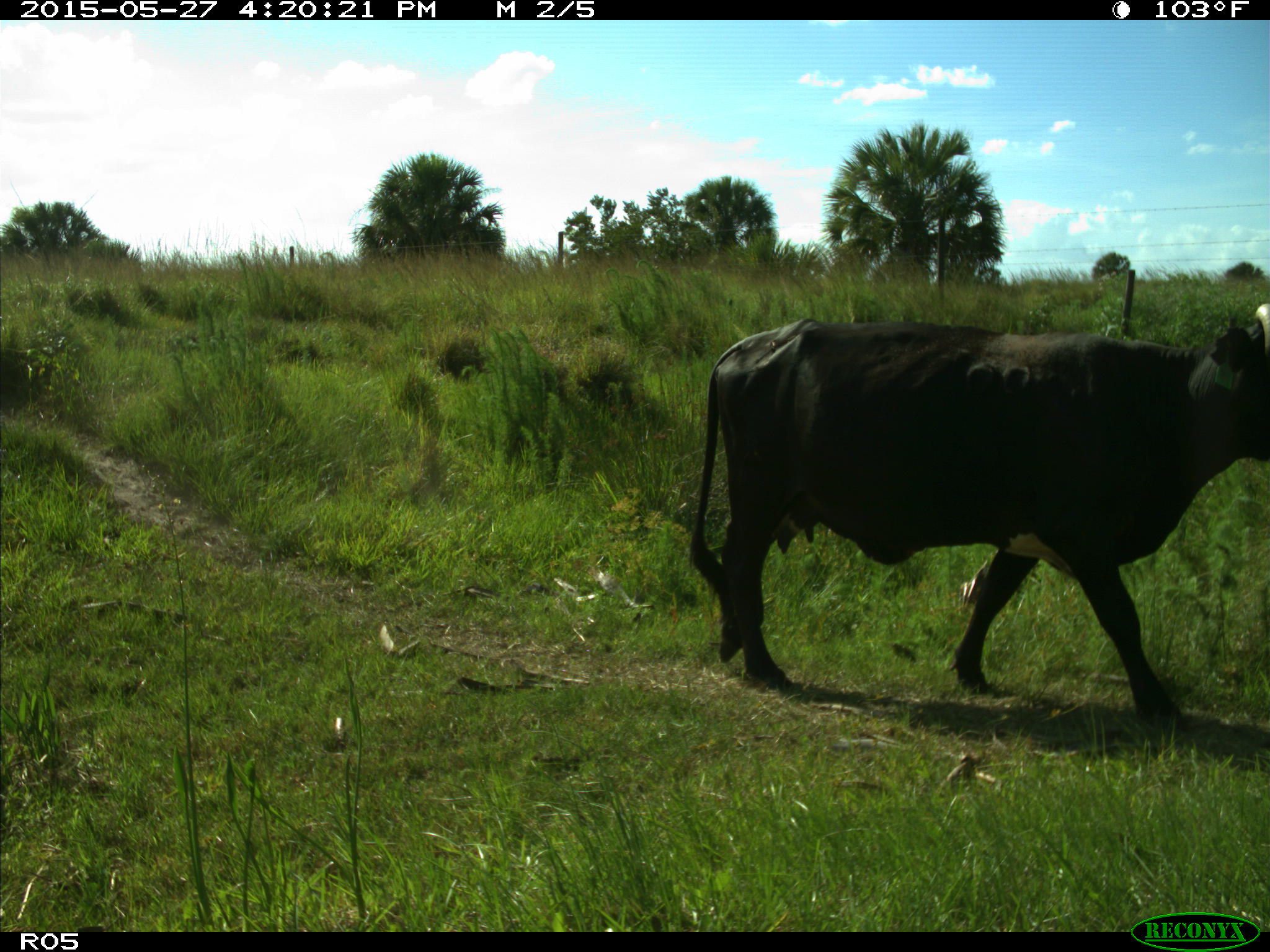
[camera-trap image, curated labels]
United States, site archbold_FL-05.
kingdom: Animalia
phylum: Chordata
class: Mammalia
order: Artiodactyla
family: Bovidae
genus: Bos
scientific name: Bos taurus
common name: domestic cow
Bos taurus (domestic cow).